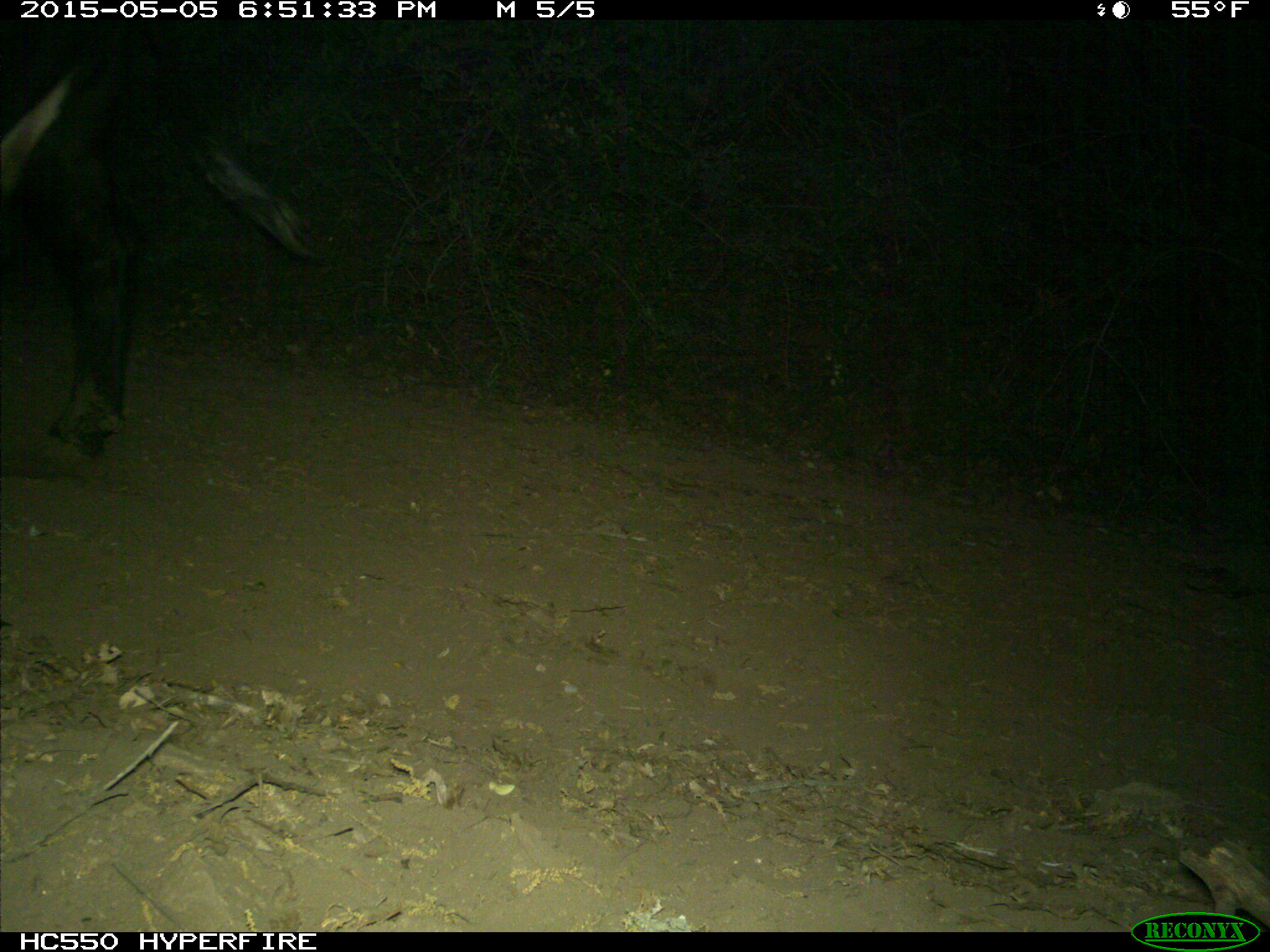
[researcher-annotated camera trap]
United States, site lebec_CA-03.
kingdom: Animalia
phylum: Chordata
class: Mammalia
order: Artiodactyla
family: Bovidae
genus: Bos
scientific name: Bos taurus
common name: domestic cow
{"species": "Bos taurus (domestic cow)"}